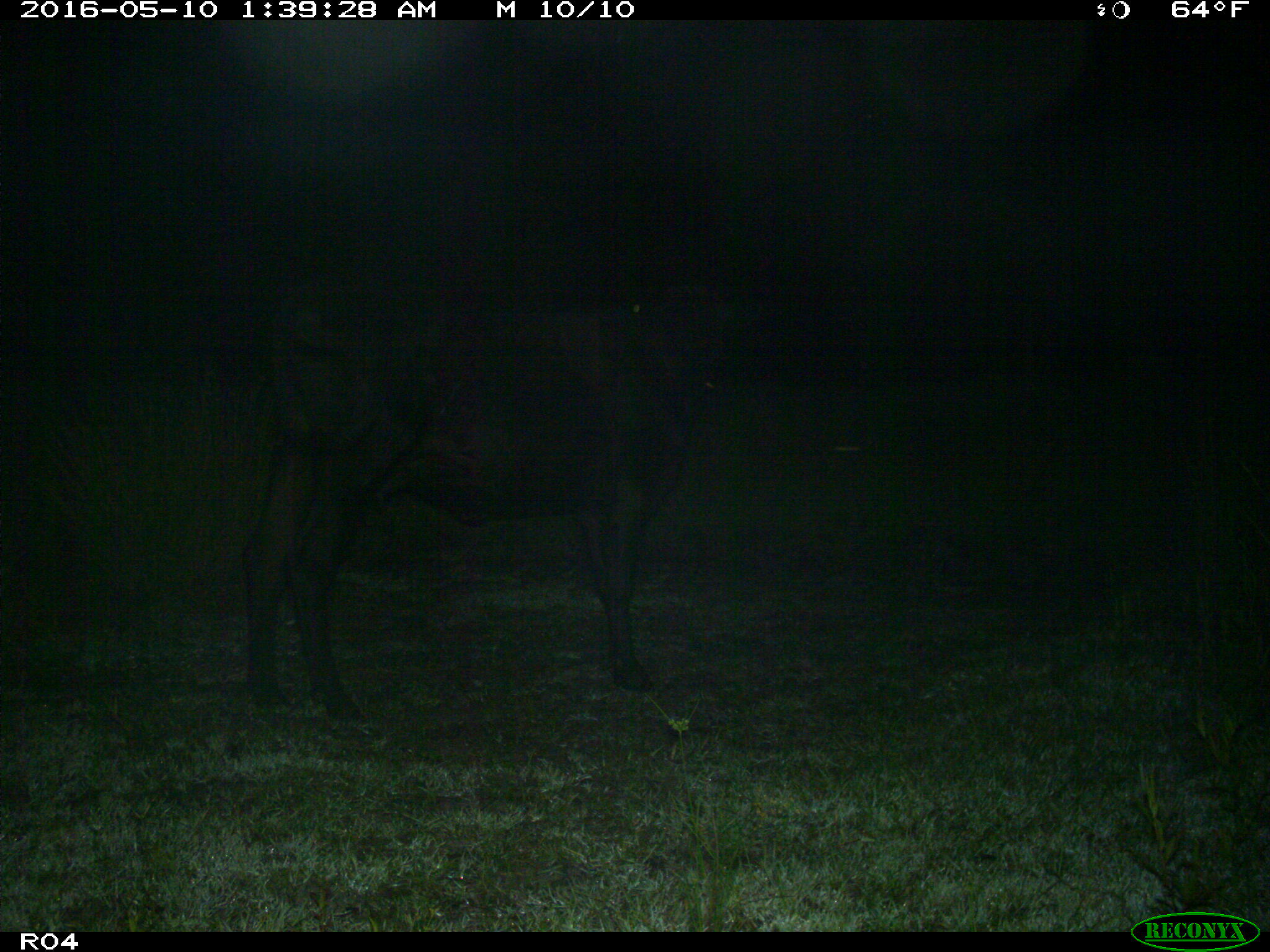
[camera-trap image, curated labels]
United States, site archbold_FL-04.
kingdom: Animalia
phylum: Chordata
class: Mammalia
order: Artiodactyla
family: Bovidae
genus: Bos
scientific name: Bos taurus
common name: domestic cow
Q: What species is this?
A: Bos taurus (domestic cow).